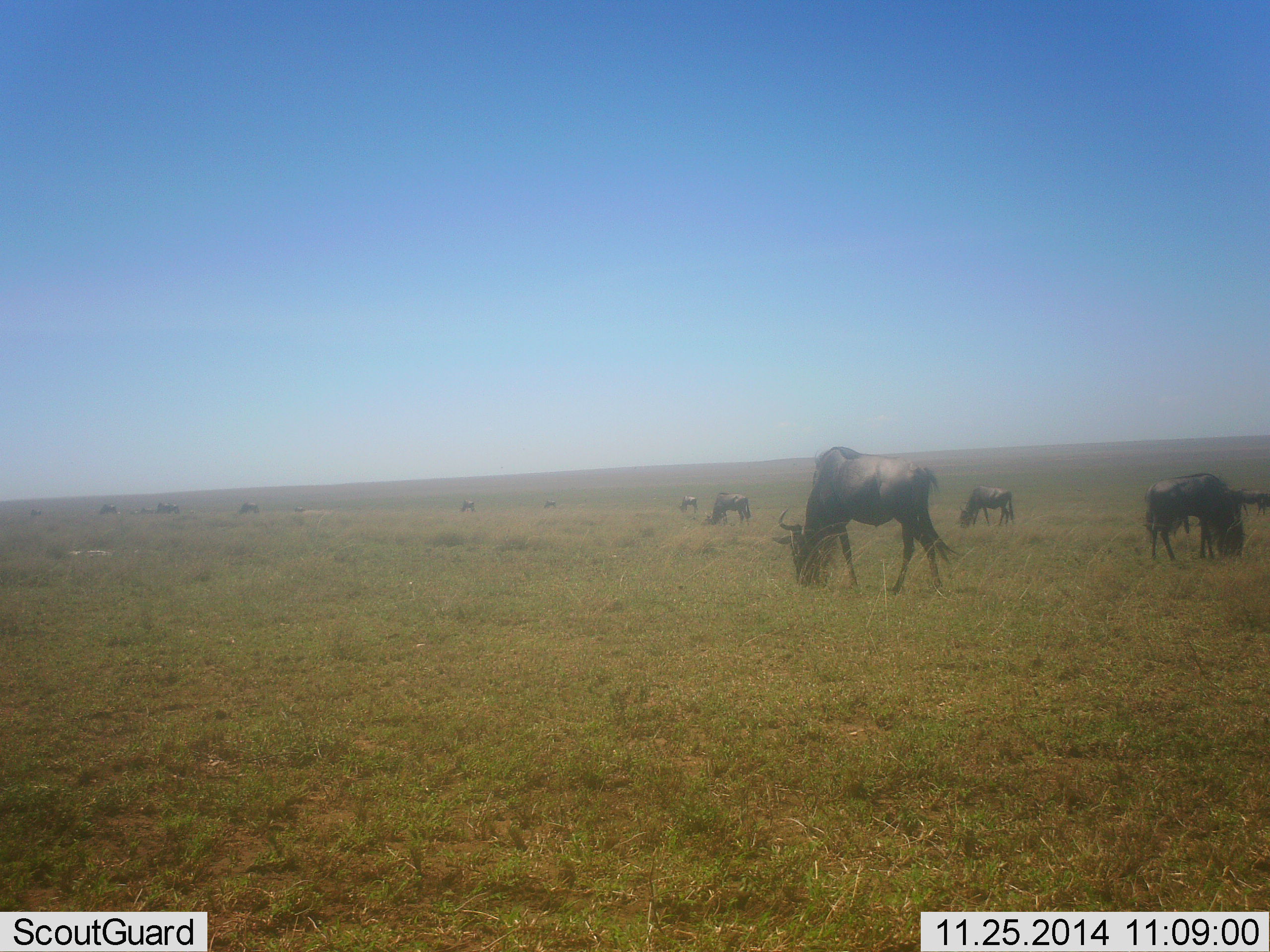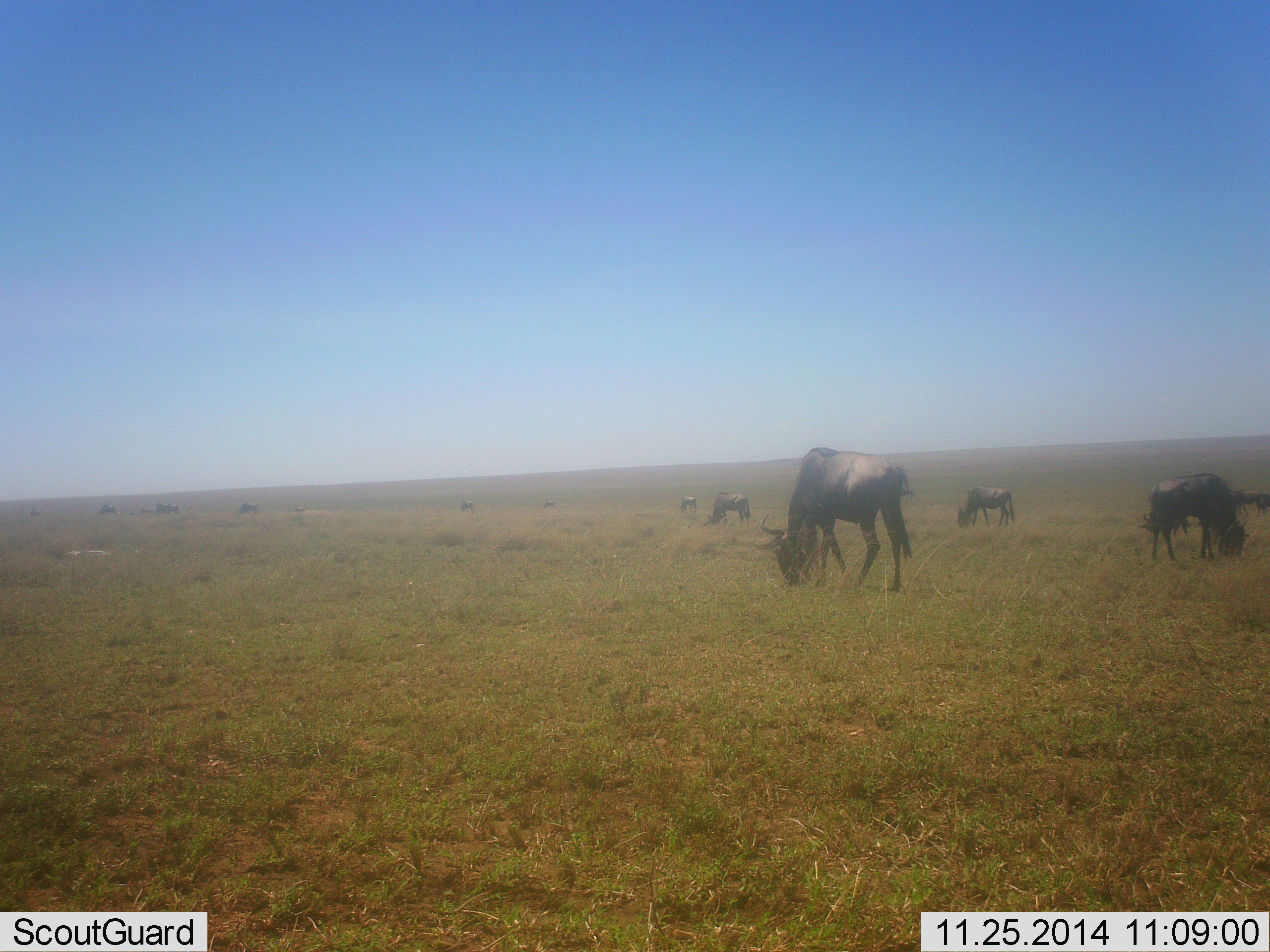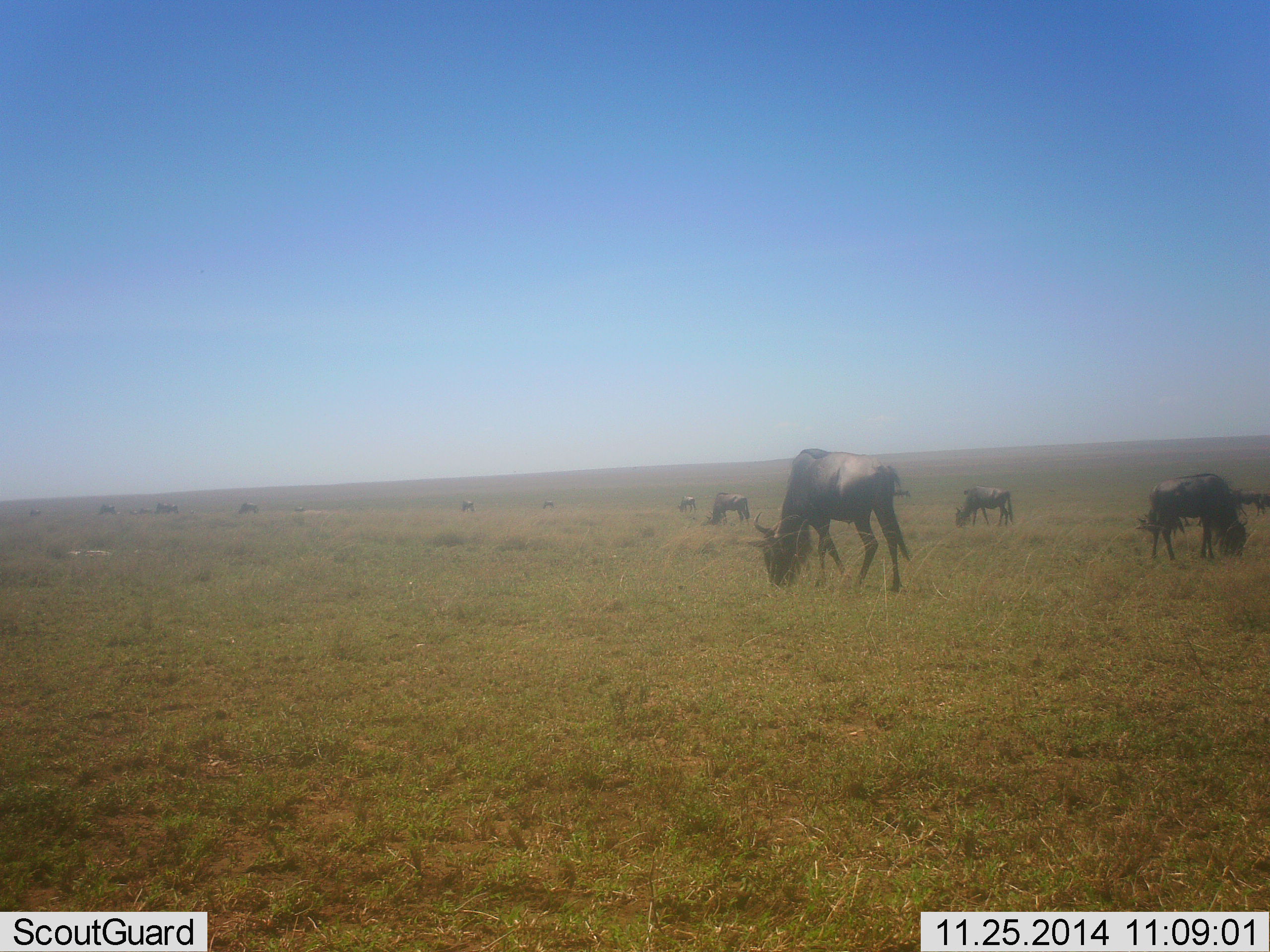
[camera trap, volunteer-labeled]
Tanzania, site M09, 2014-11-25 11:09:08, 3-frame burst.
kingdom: Animalia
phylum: Chordata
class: Mammalia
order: Artiodactyla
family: Bovidae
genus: Connochaetes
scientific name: Connochaetes taurinus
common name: blue wildebeest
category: wildebeest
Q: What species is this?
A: Wildebeest (blue wildebeest) (Connochaetes taurinus).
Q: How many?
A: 10.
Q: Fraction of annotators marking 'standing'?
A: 20%.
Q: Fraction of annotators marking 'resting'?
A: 0%.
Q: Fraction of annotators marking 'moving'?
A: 0%.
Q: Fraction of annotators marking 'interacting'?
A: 0%.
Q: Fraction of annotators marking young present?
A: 0%.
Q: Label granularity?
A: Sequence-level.